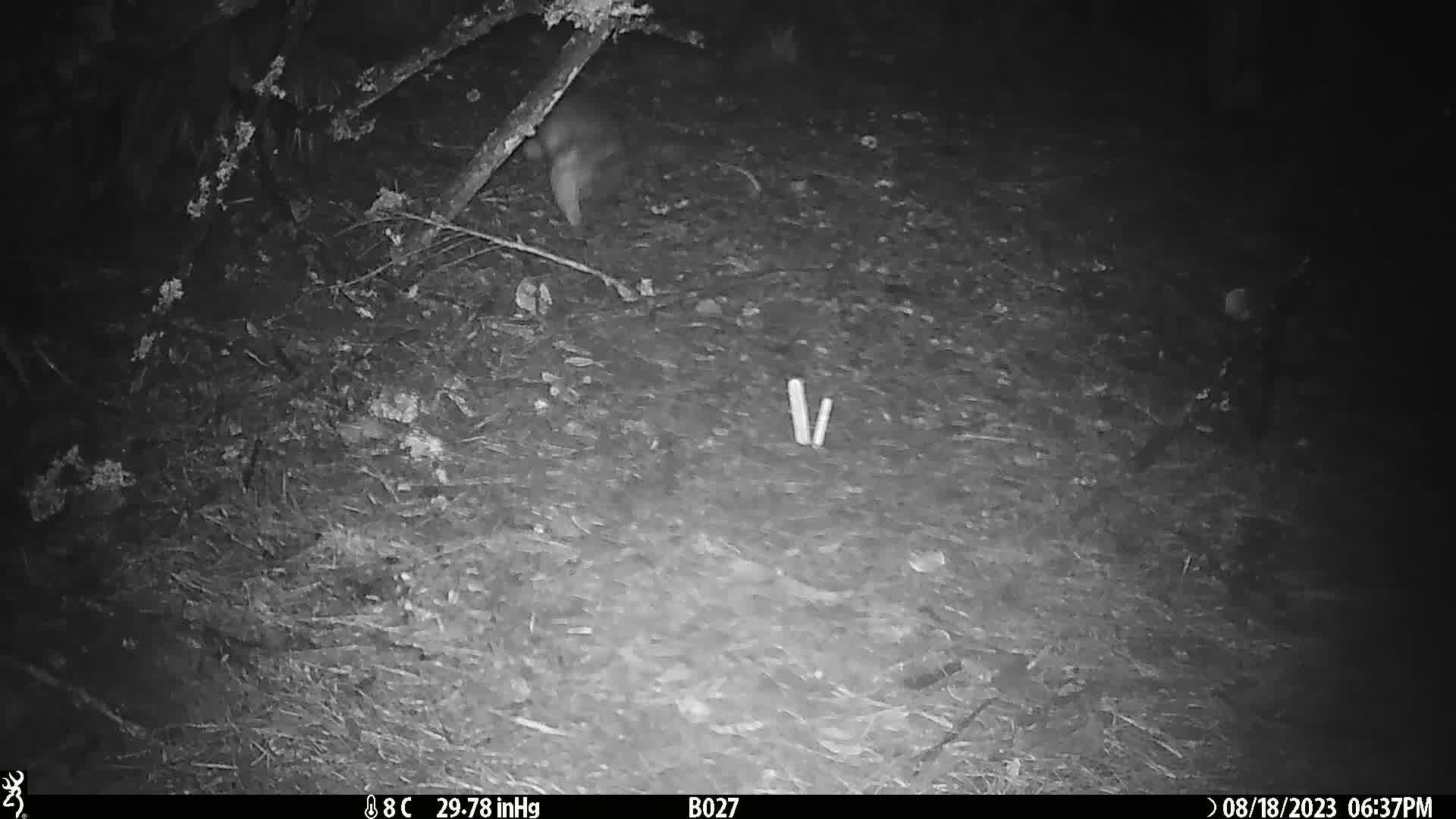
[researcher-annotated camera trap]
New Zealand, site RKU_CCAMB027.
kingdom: Animalia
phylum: Chordata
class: Mammalia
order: Diprotodontia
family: Phalangeridae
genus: Trichosurus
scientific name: Trichosurus vulpecula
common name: common brushtail possum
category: possum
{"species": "possum (common brushtail possum) (Trichosurus vulpecula)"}